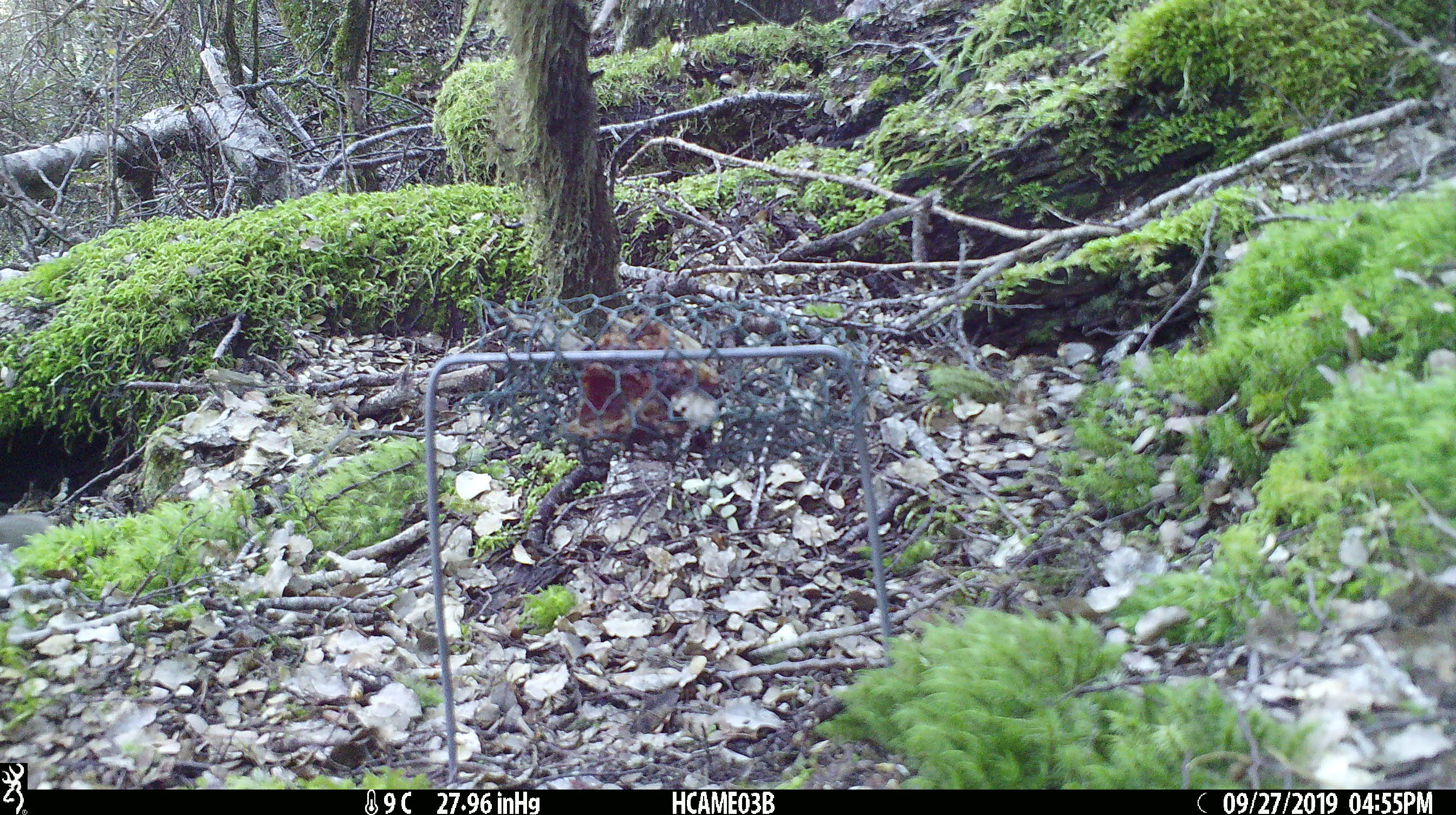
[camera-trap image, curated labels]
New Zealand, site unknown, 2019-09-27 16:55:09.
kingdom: Animalia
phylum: Chordata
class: Mammalia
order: Rodentia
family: Muridae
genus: Mus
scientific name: Mus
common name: mouse